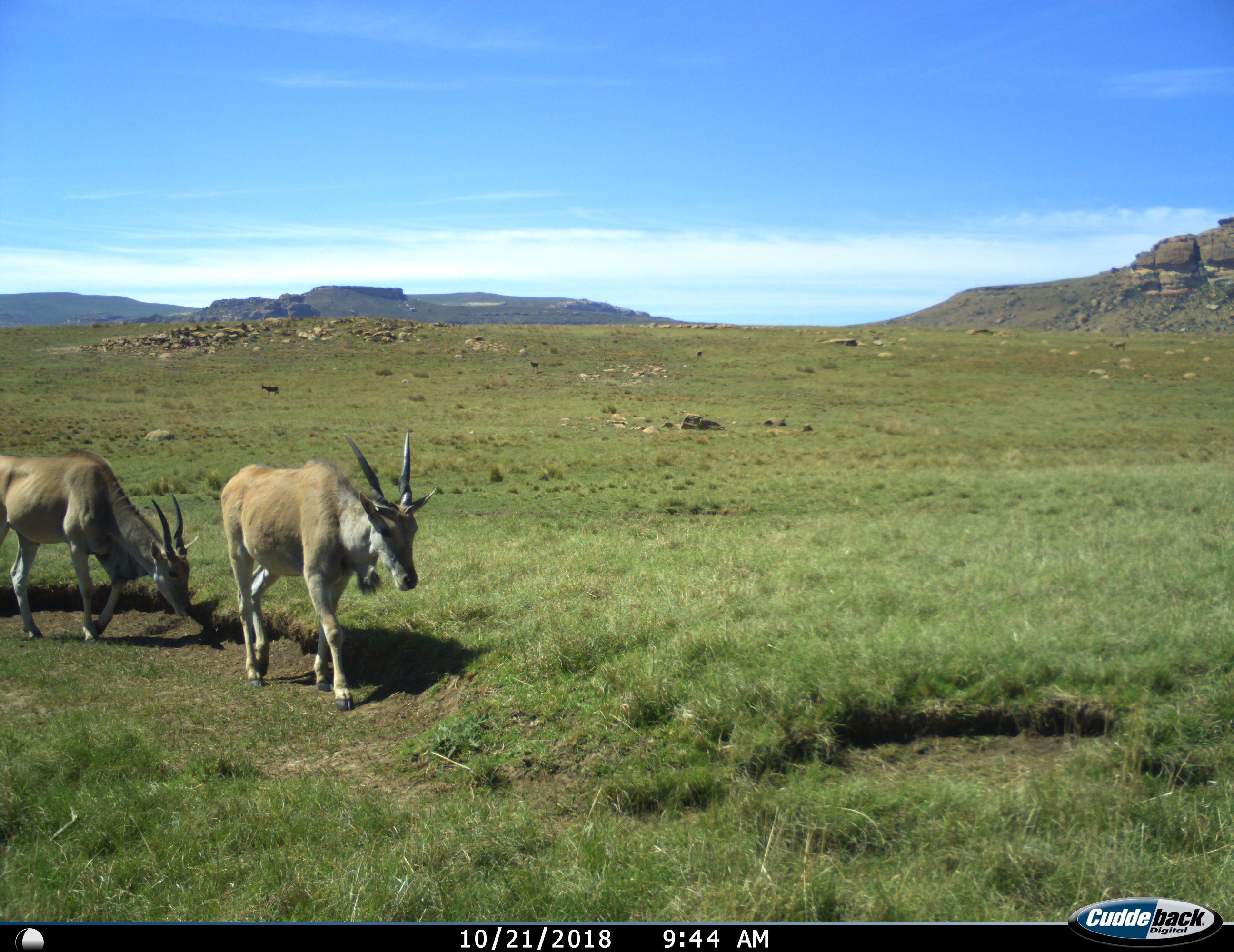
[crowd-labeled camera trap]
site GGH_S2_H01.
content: unidentified animal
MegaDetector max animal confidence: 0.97